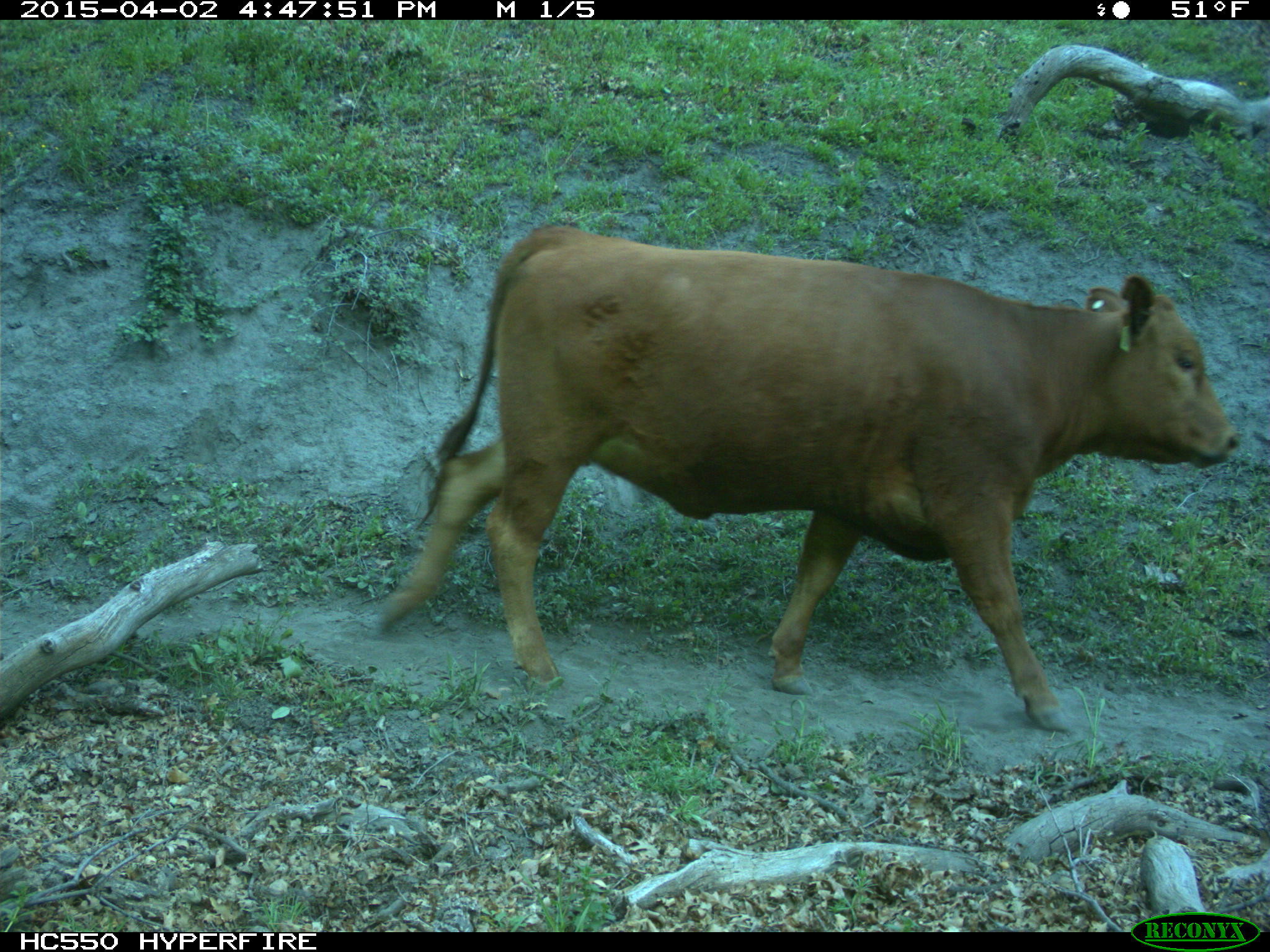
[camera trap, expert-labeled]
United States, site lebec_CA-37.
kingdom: Animalia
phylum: Chordata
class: Mammalia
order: Artiodactyla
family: Bovidae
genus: Bos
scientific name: Bos taurus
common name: domestic cow